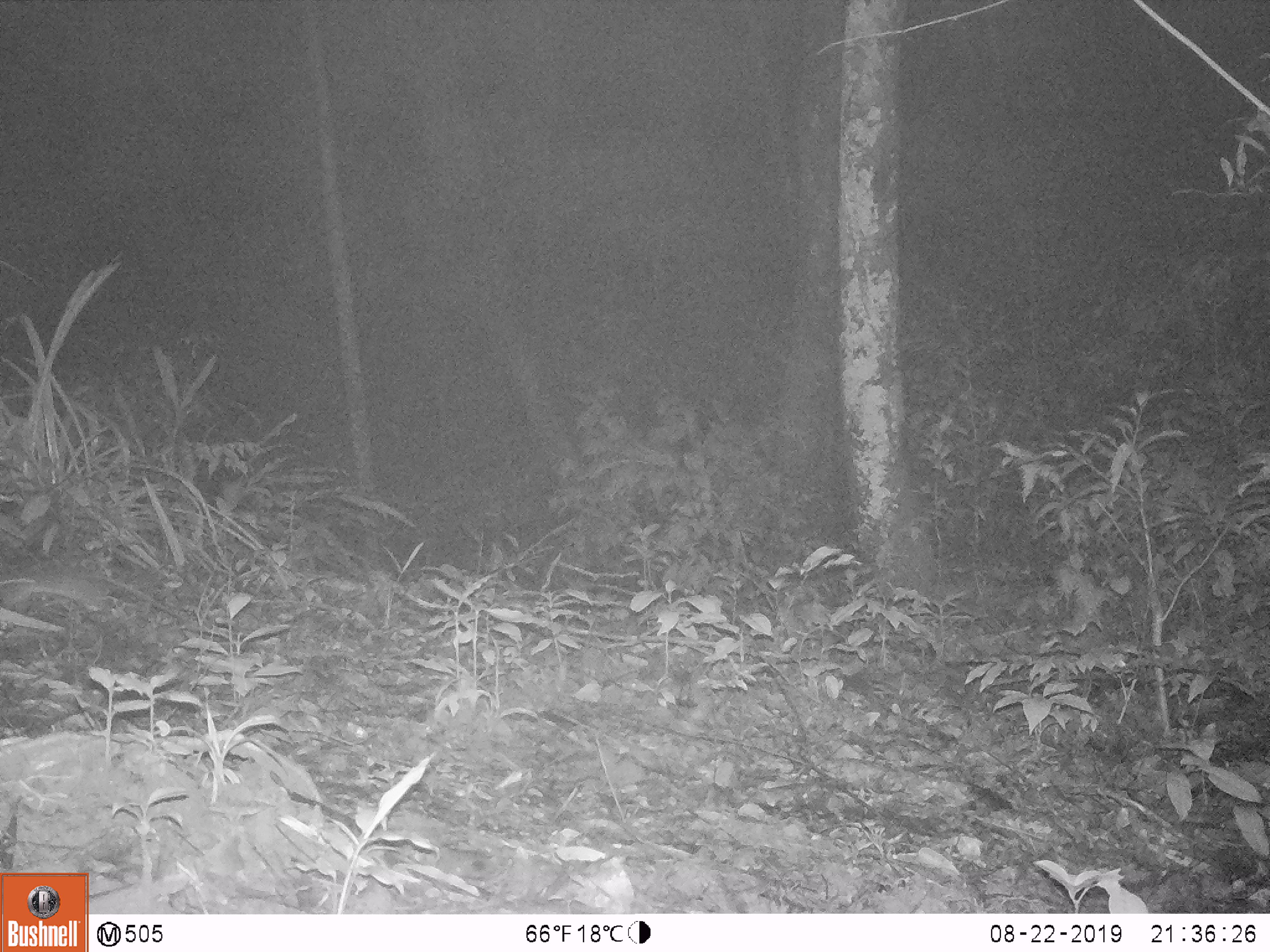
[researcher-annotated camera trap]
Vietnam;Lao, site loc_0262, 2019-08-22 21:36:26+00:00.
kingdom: Animalia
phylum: Chordata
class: Mammalia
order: Rodentia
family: Muridae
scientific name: Muridae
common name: old-world mice and rats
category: unidentified murid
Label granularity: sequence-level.